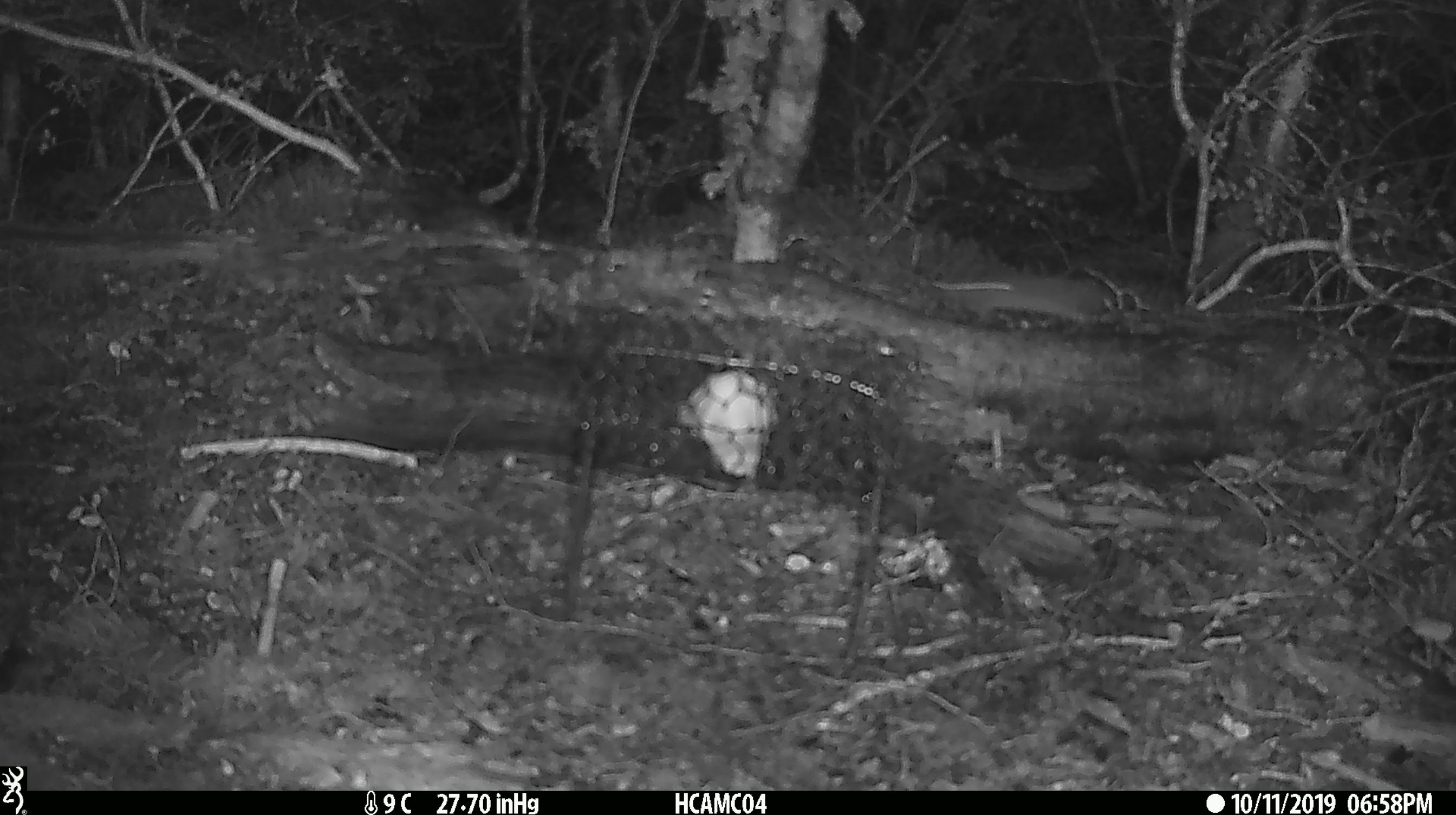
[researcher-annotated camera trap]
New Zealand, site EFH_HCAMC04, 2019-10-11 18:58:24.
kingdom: Animalia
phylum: Chordata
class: Mammalia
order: Rodentia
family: Muridae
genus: Mus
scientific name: Mus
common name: mouse